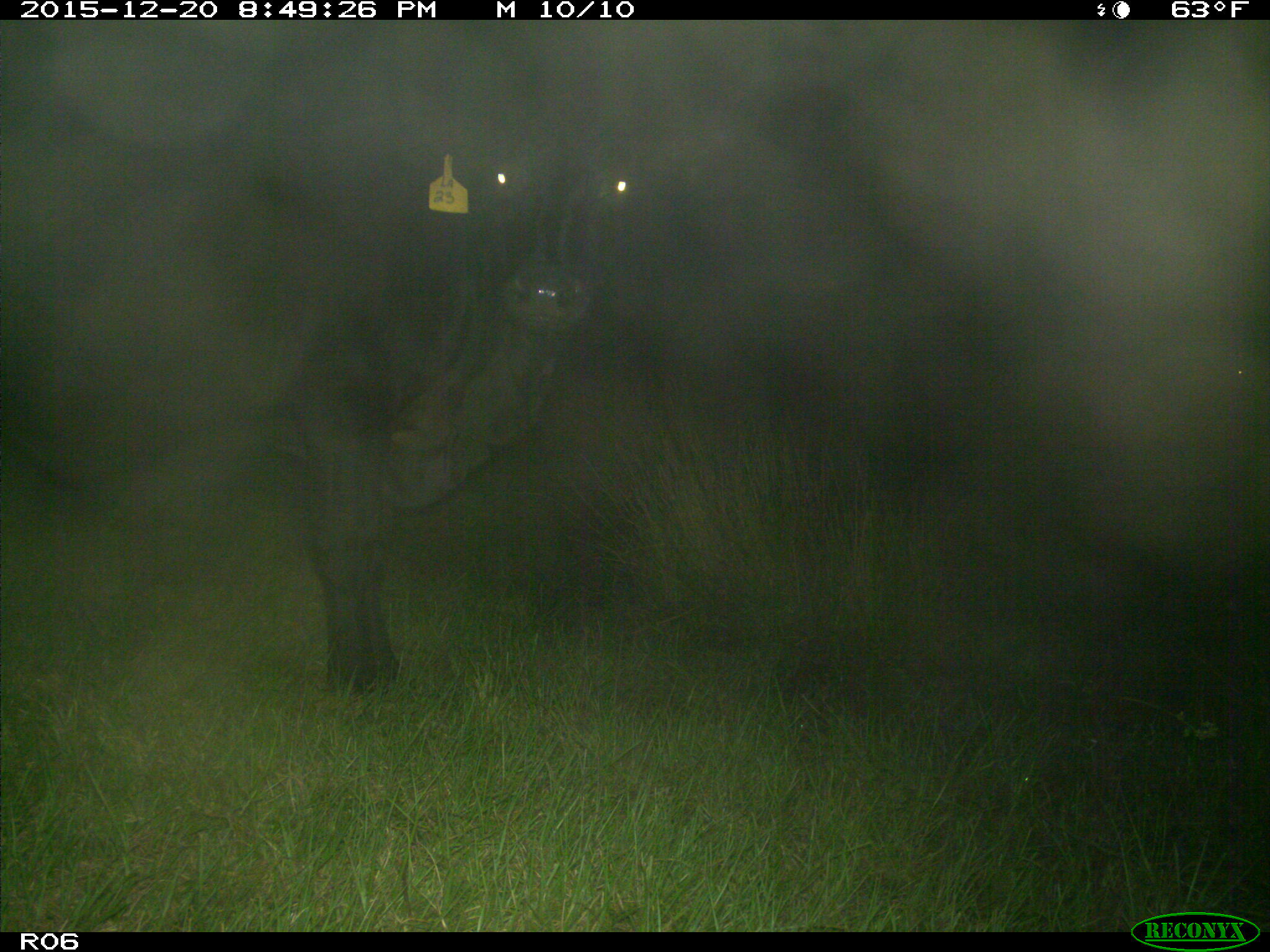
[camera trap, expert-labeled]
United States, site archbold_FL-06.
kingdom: Animalia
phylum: Chordata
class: Mammalia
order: Artiodactyla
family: Bovidae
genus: Bos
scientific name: Bos taurus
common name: domestic cow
Bos taurus (domestic cow).